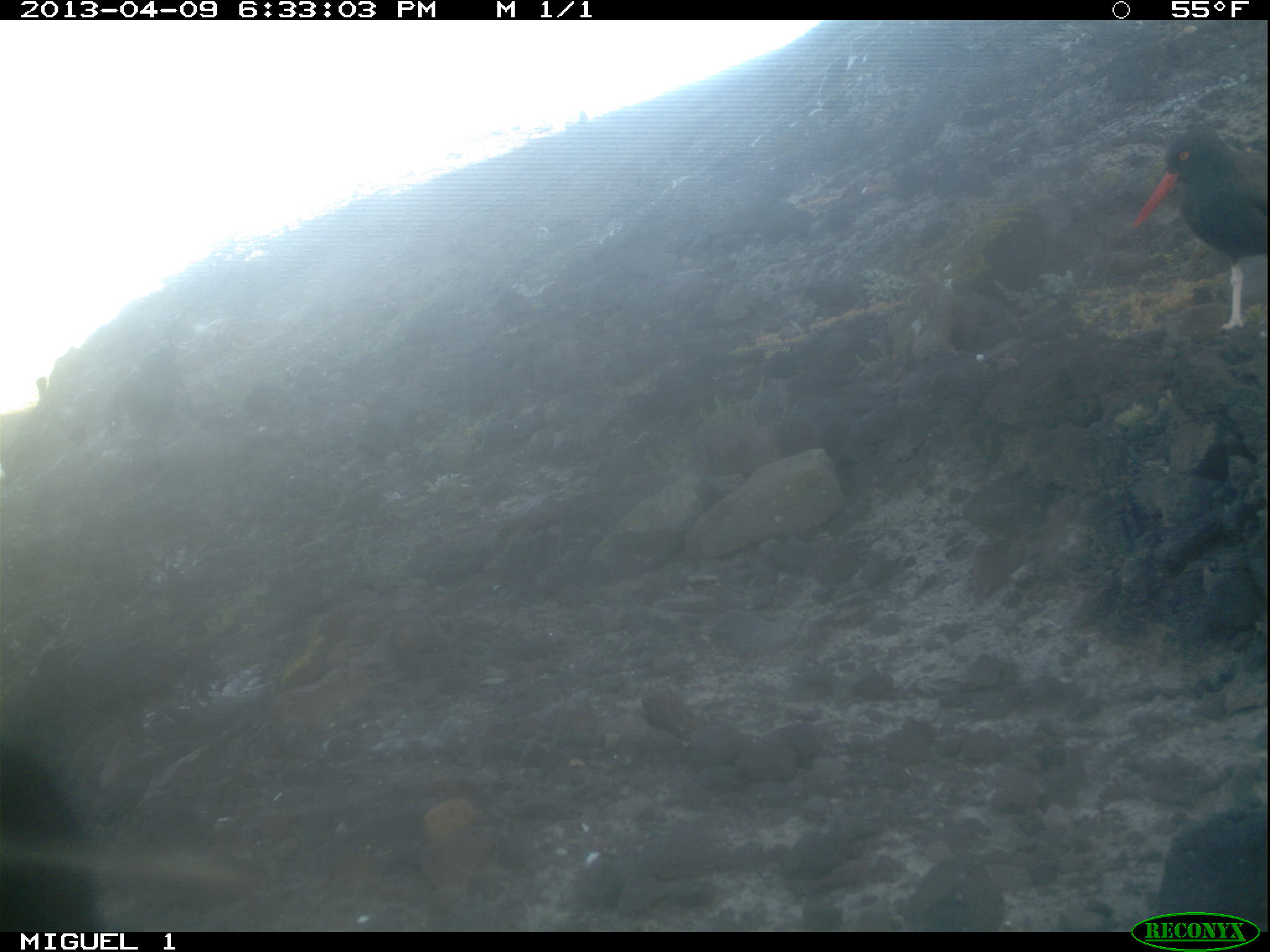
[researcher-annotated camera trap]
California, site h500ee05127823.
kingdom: Animalia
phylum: Chordata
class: Aves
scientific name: Aves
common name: bird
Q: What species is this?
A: Bird (Aves).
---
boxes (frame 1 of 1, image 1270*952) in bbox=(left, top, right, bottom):
bird: bbox=(1132, 131, 1269, 329); bbox=(0, 749, 99, 932); bbox=(125, 344, 177, 446)